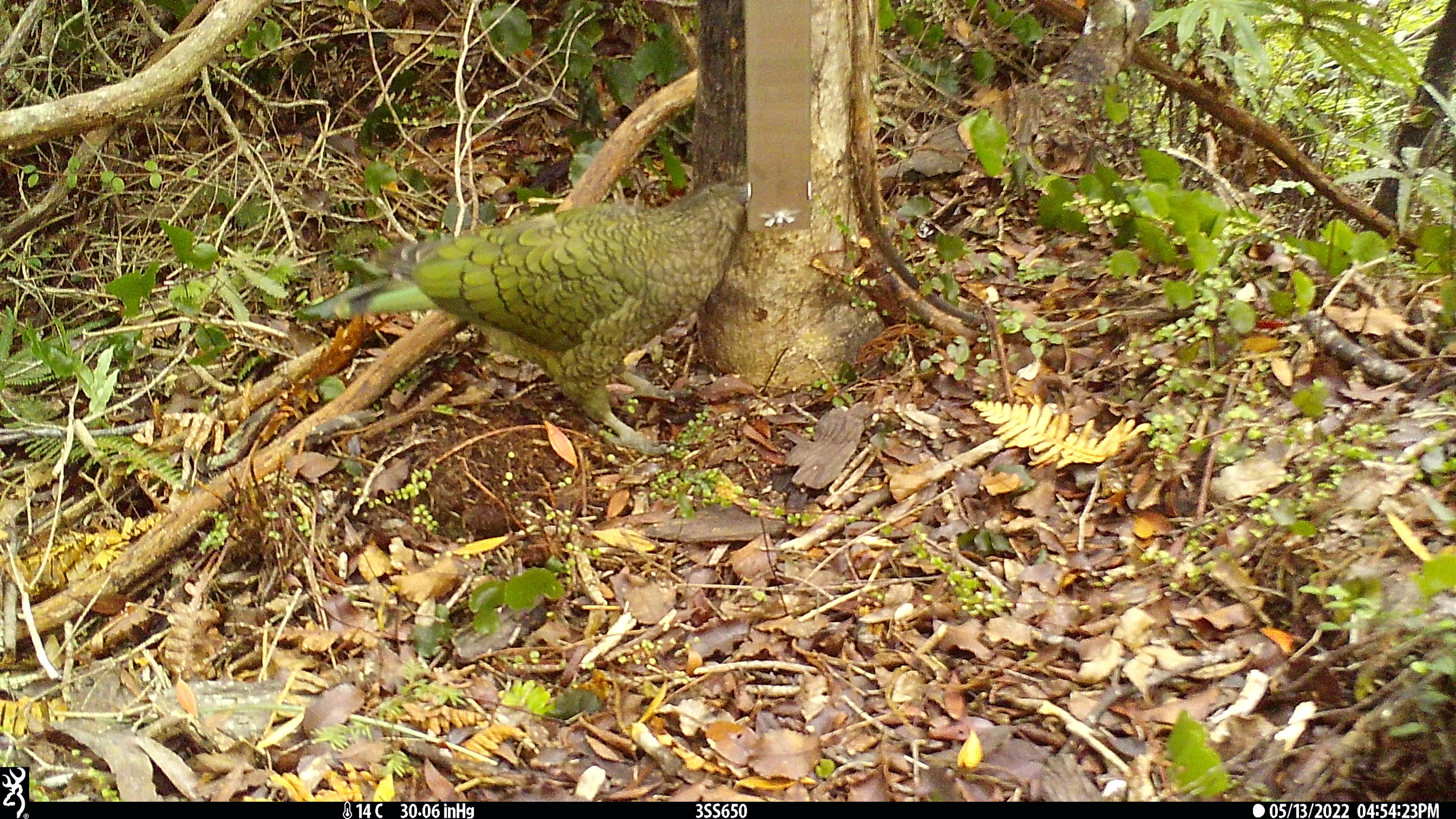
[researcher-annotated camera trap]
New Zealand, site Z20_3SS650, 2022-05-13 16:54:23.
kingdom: Animalia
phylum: Chordata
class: Aves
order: Psittaciformes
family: Strigopidae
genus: Nestor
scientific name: Nestor notabilis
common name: kea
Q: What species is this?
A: Kea (Nestor notabilis).